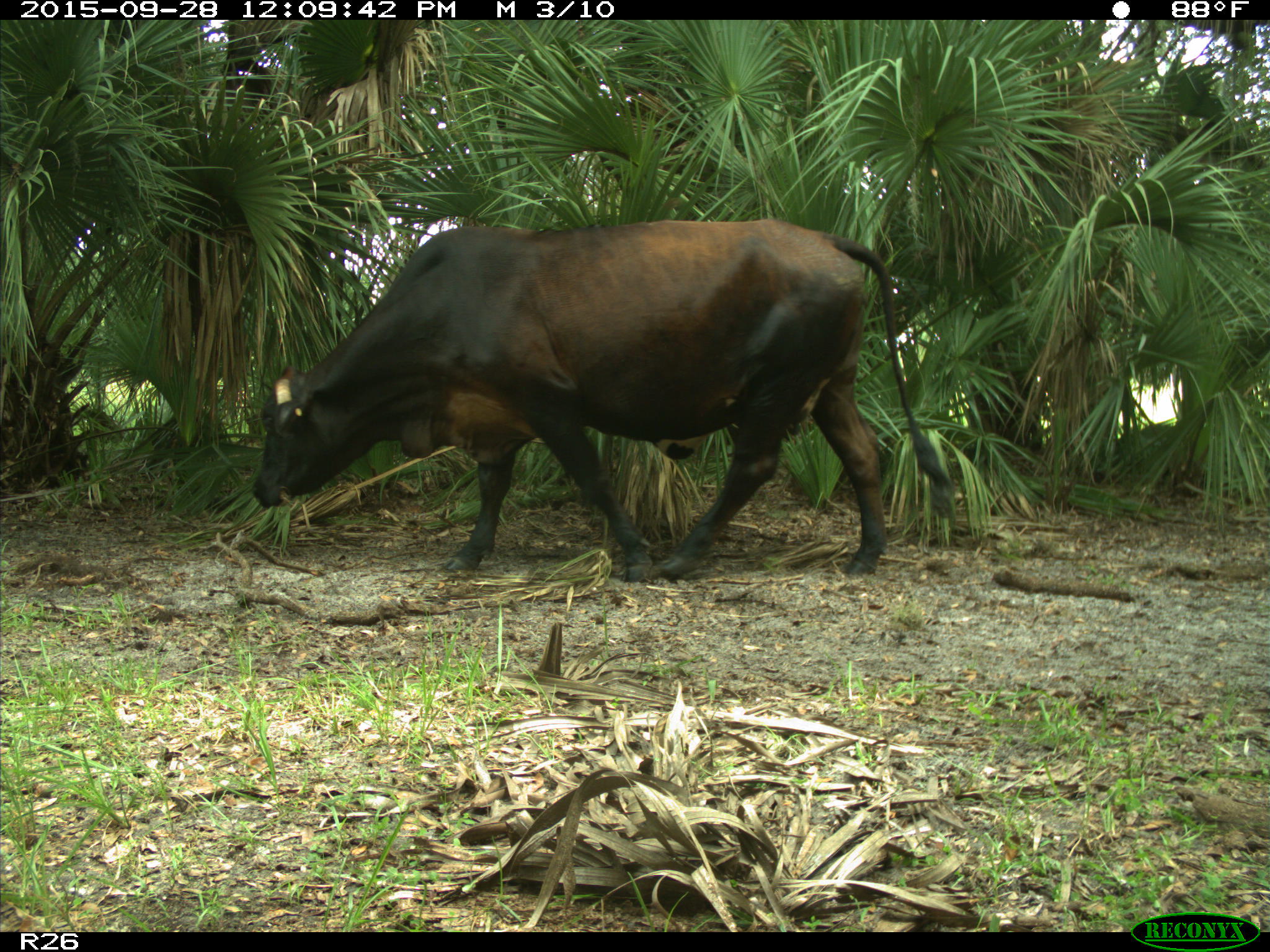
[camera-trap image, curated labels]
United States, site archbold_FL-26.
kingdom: Animalia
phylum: Chordata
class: Mammalia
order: Artiodactyla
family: Bovidae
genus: Bos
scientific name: Bos taurus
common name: domestic cow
Bos taurus (domestic cow).